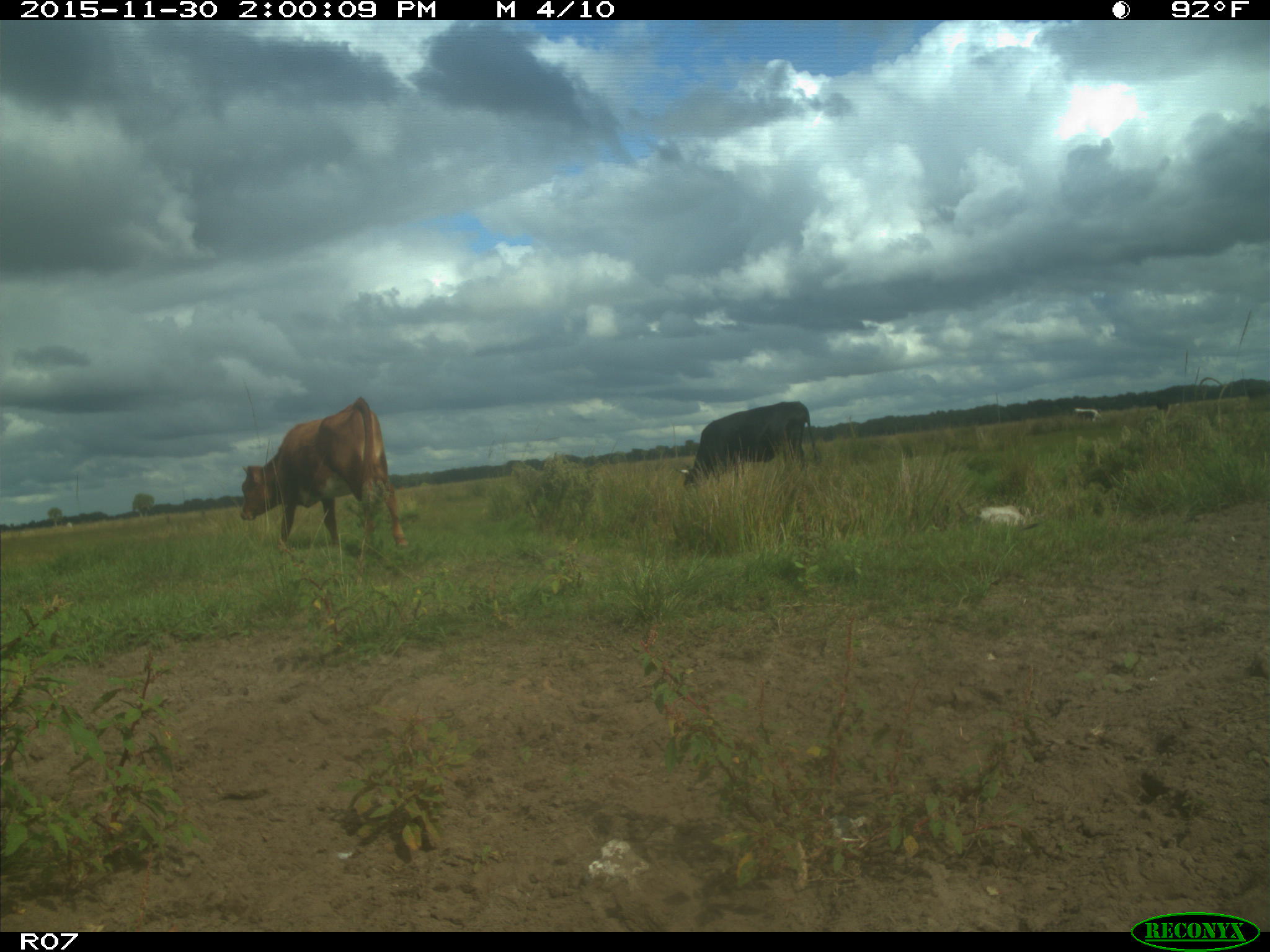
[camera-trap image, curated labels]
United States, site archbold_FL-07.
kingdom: Animalia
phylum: Chordata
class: Mammalia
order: Artiodactyla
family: Bovidae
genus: Bos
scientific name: Bos taurus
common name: domestic cow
Bos taurus (domestic cow).